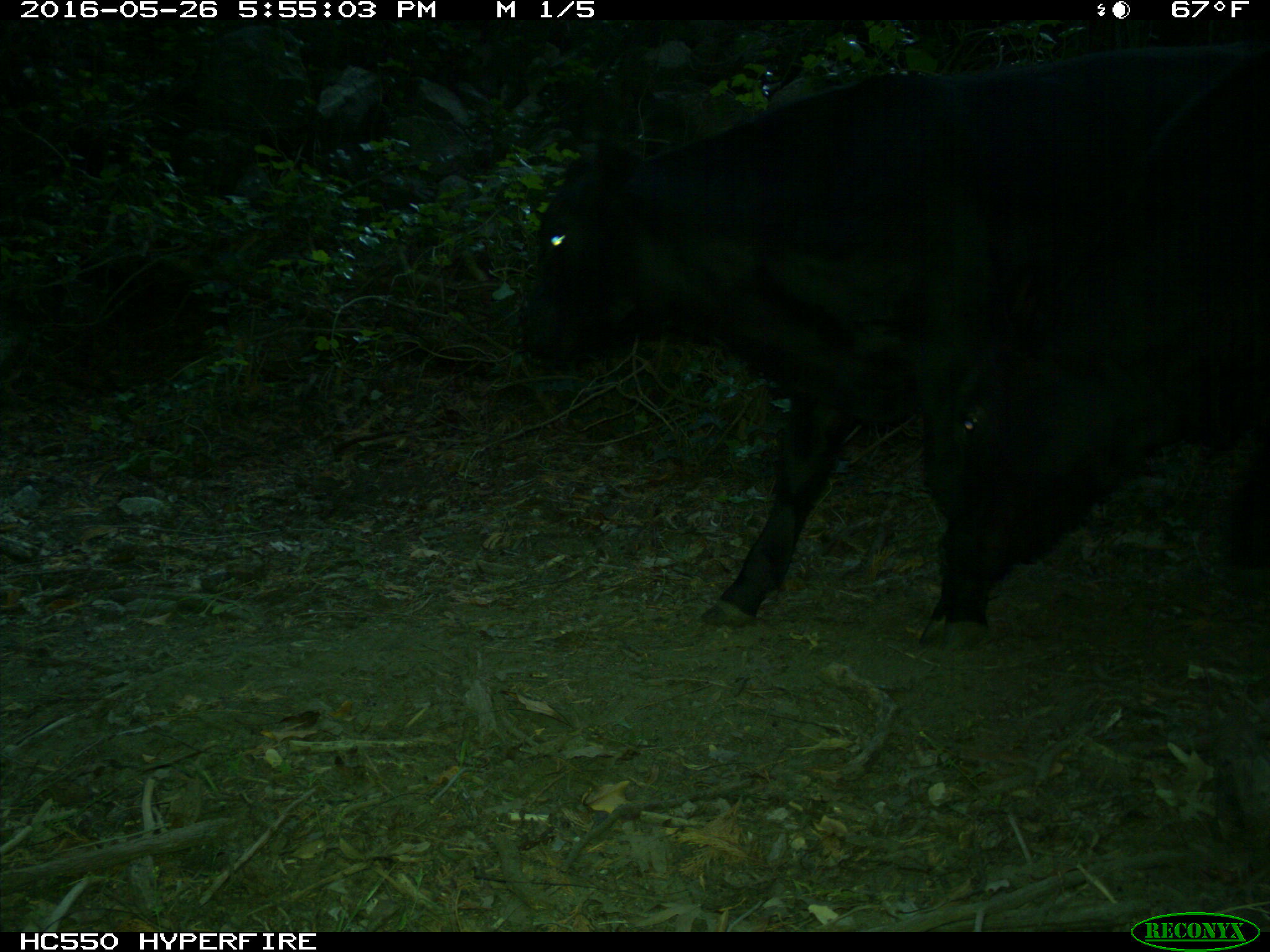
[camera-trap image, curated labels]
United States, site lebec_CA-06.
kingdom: Animalia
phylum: Chordata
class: Mammalia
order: Artiodactyla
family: Bovidae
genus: Bos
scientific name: Bos taurus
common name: domestic cow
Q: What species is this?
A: Bos taurus (domestic cow).